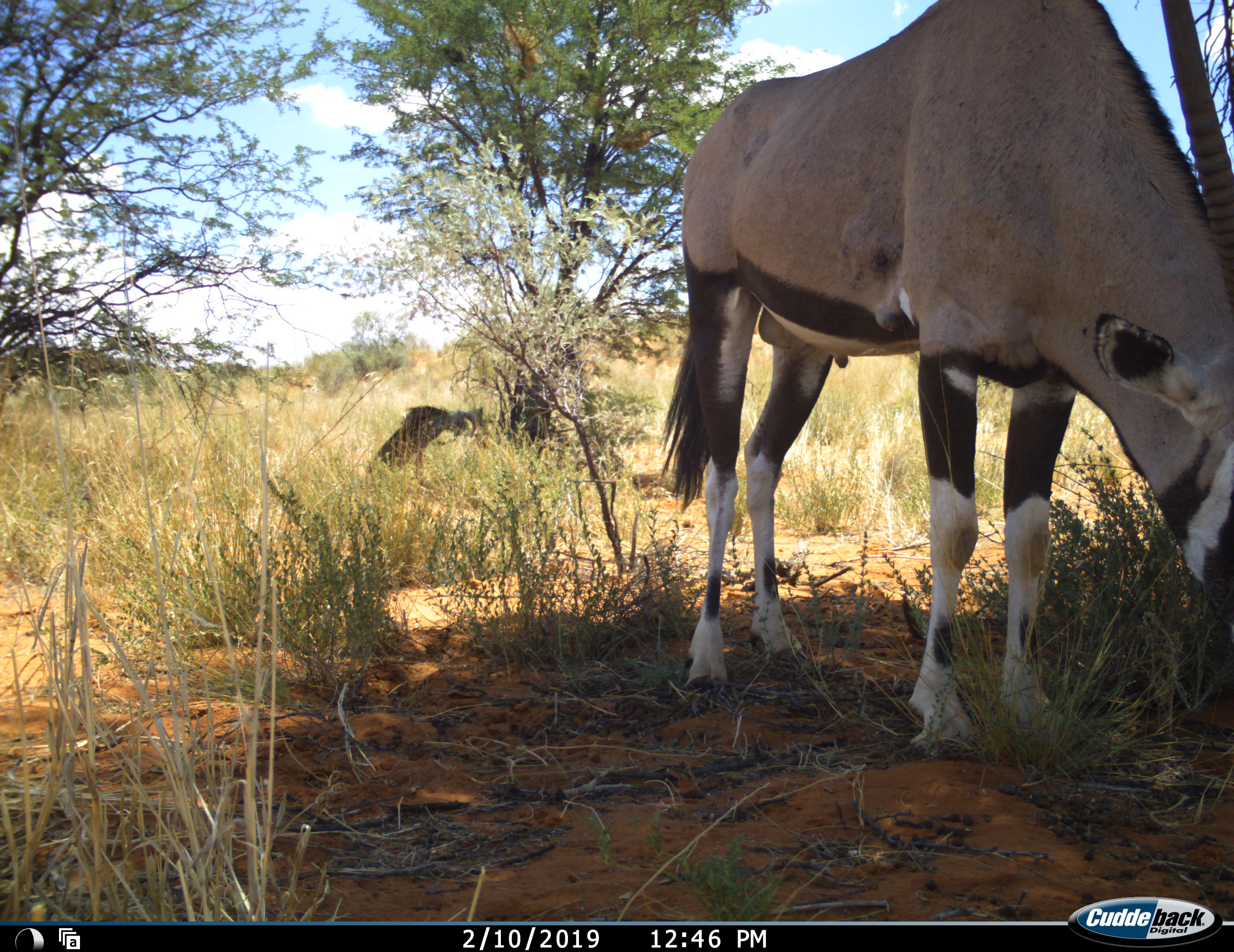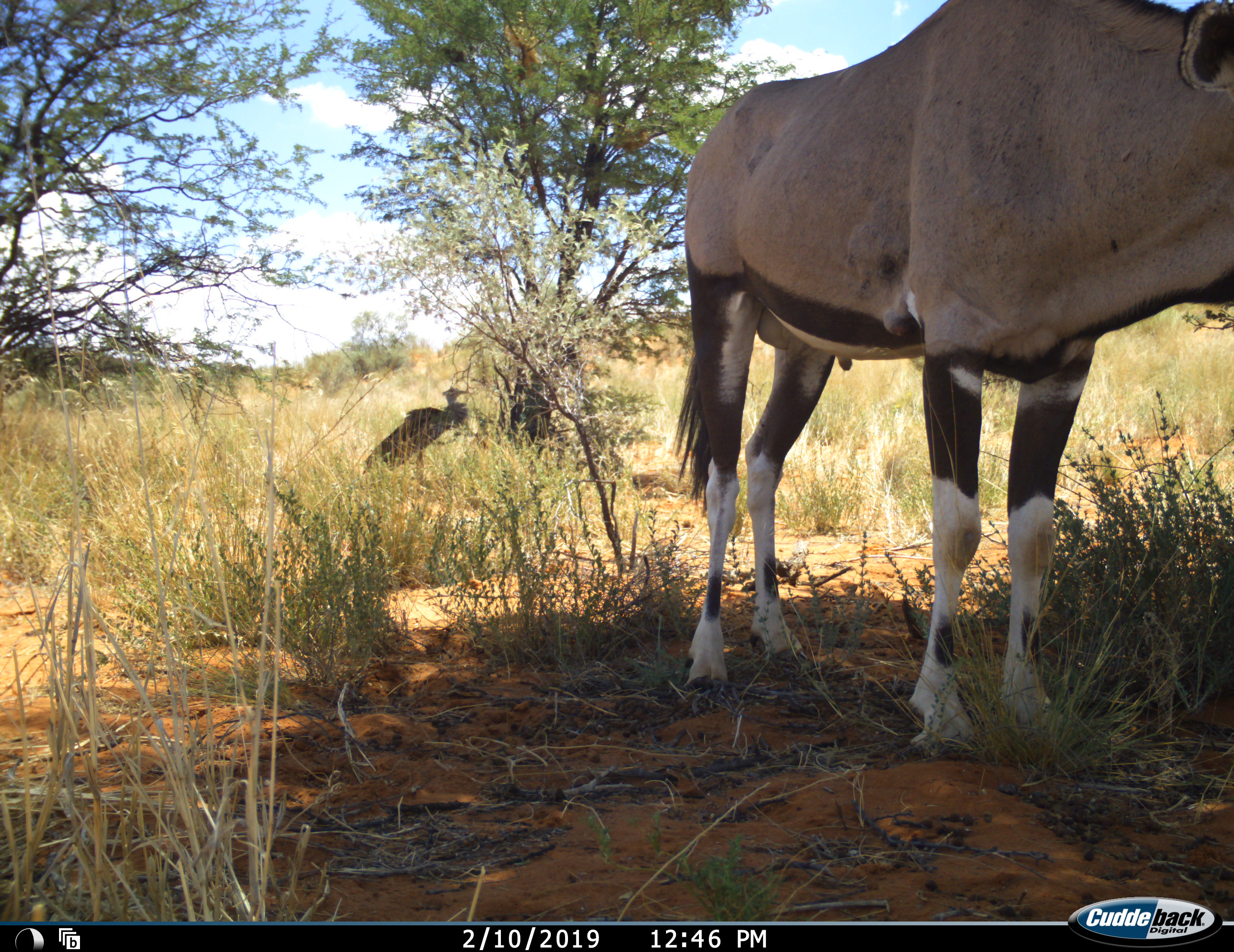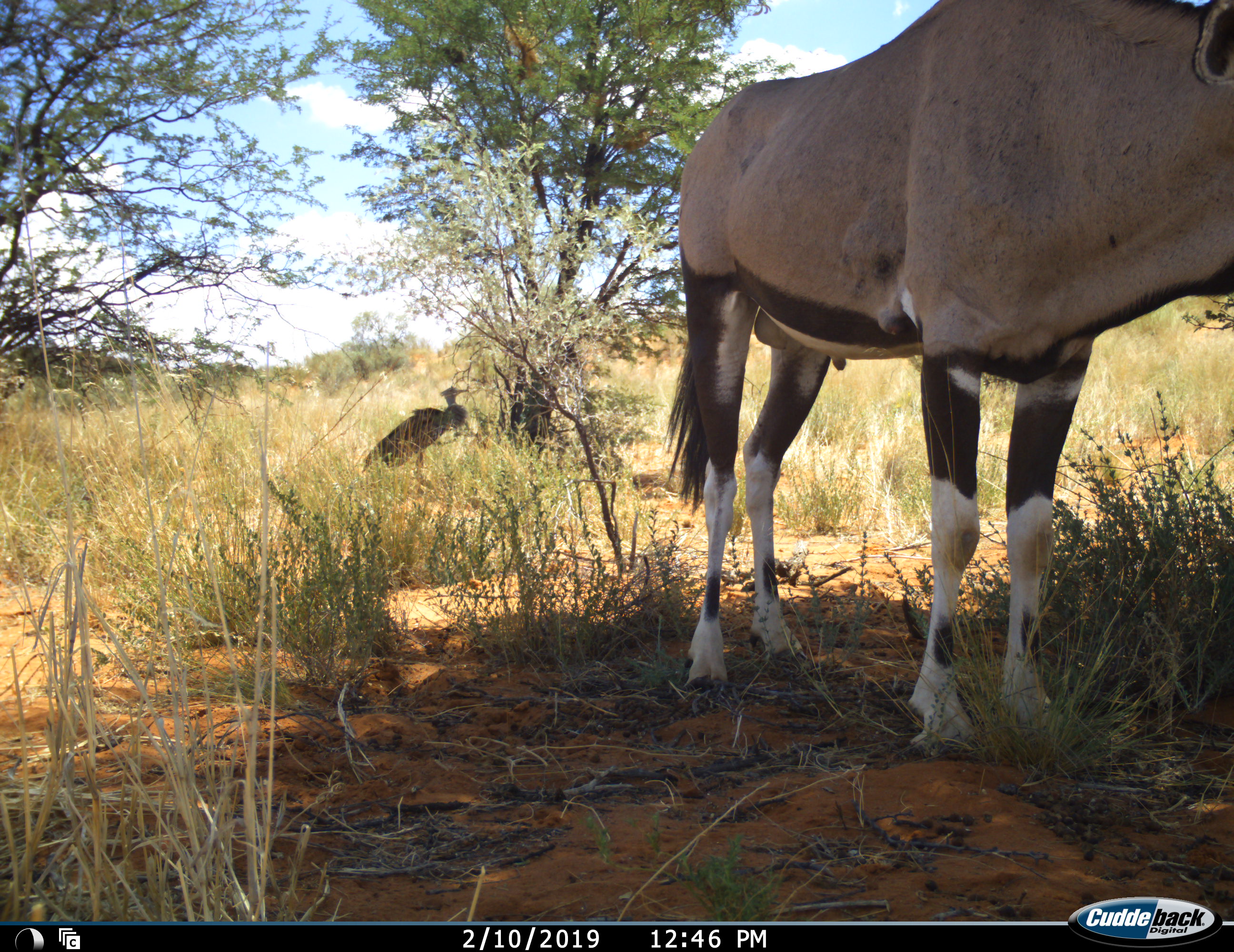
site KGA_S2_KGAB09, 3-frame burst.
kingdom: Animalia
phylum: Chordata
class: Aves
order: Otidiformes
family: Otididae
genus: Ardeotis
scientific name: Ardeotis kori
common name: kori bustard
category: bustardkori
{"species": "bustardkori (kori bustard) (Ardeotis kori)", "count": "1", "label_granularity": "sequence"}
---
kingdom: Animalia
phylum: Chordata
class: Mammalia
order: Artiodactyla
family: Bovidae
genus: Oryx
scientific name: Oryx gazella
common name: gemsbok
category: oryx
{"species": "oryx (gemsbok) (Oryx gazella)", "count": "1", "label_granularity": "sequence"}